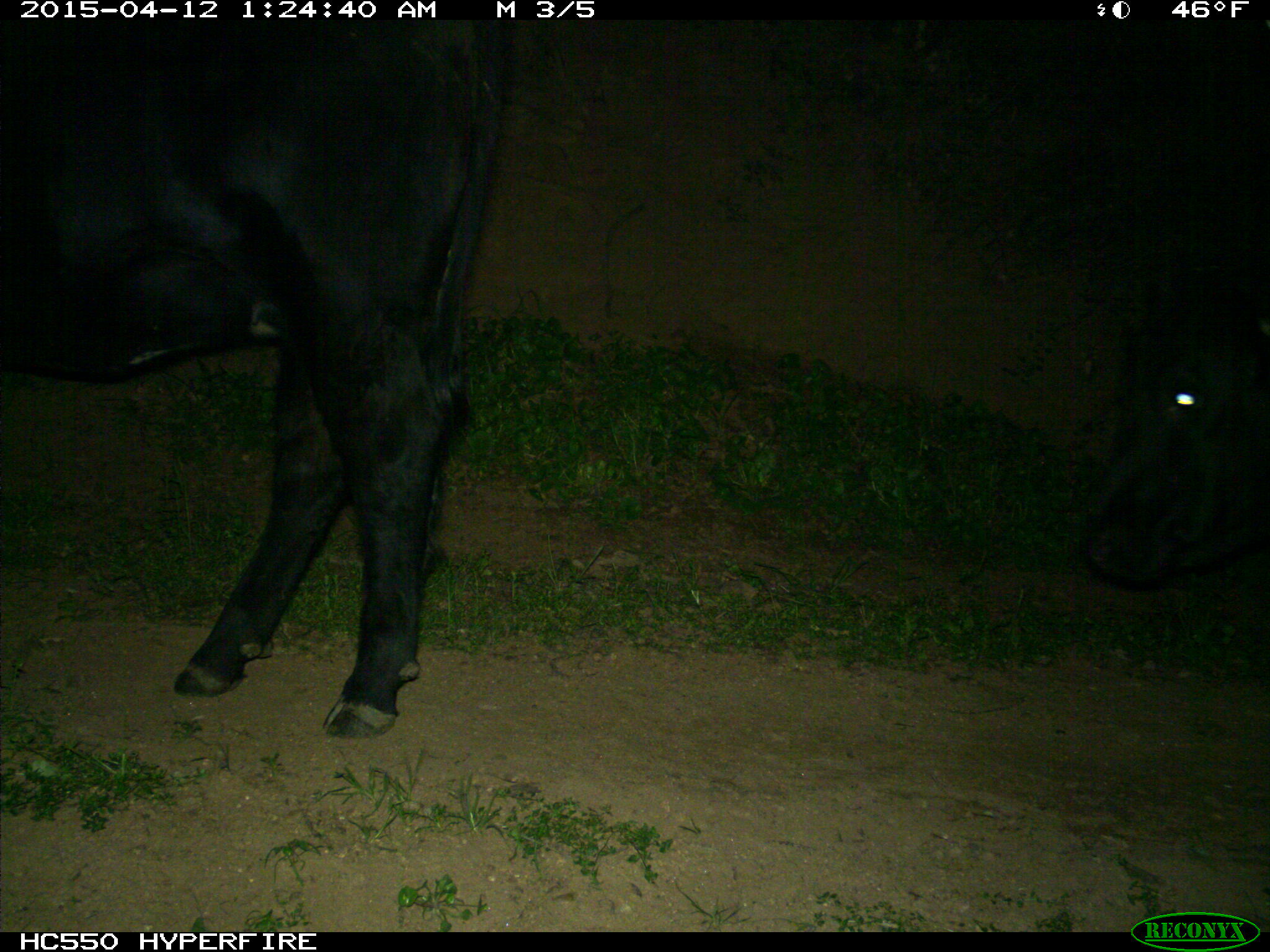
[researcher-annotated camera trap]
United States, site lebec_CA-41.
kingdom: Animalia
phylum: Chordata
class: Mammalia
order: Artiodactyla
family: Bovidae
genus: Bos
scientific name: Bos taurus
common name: domestic cow